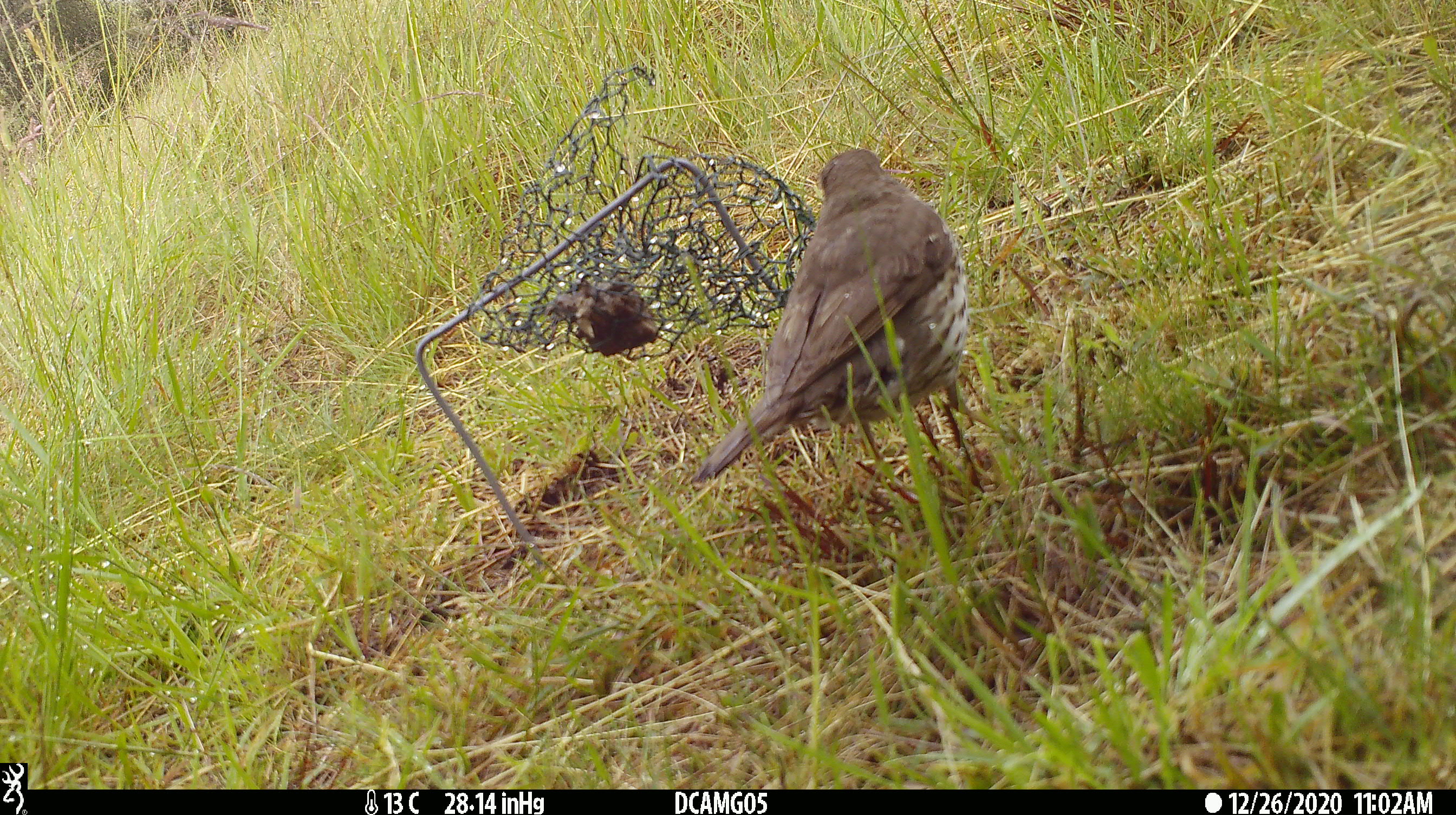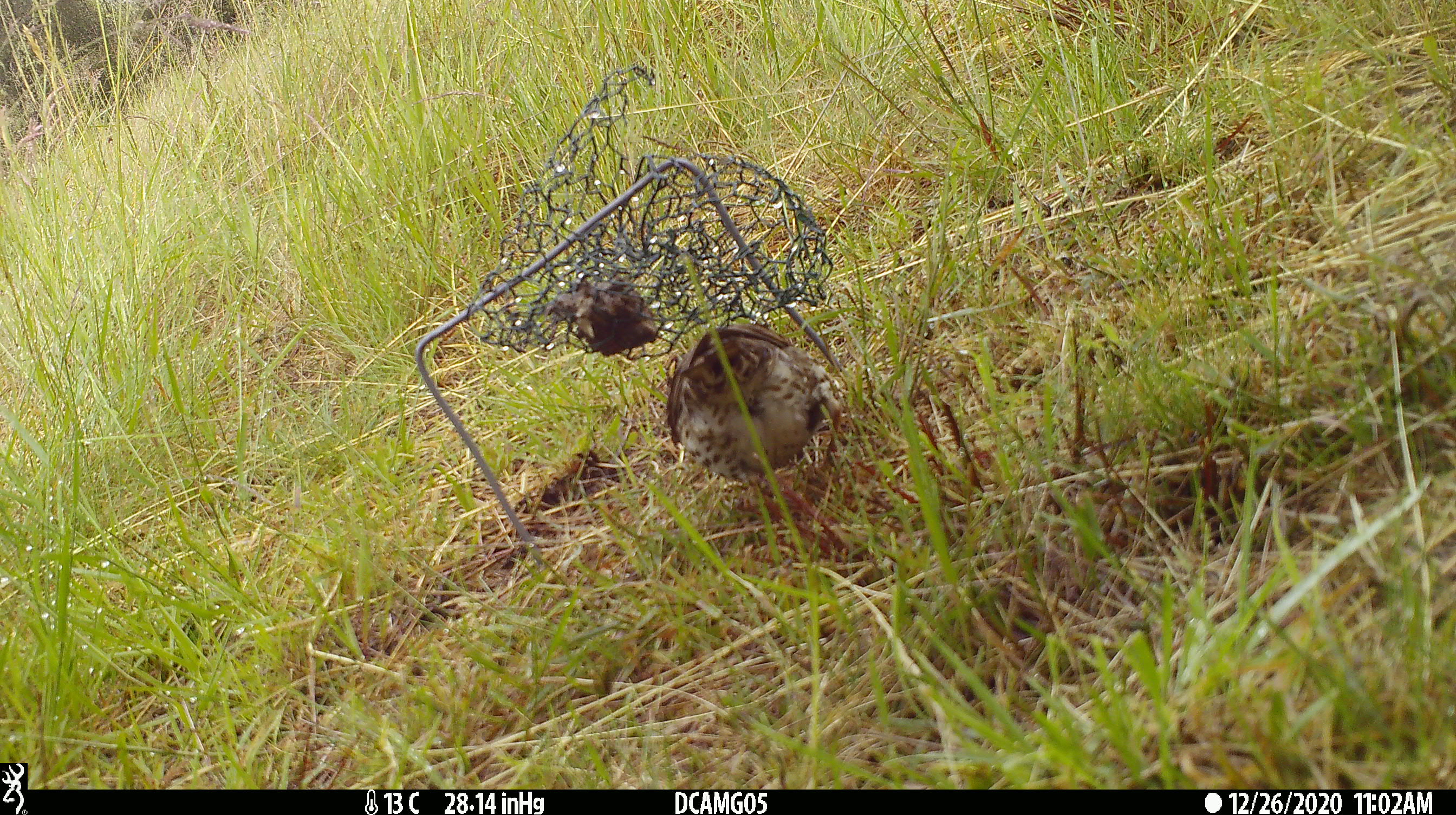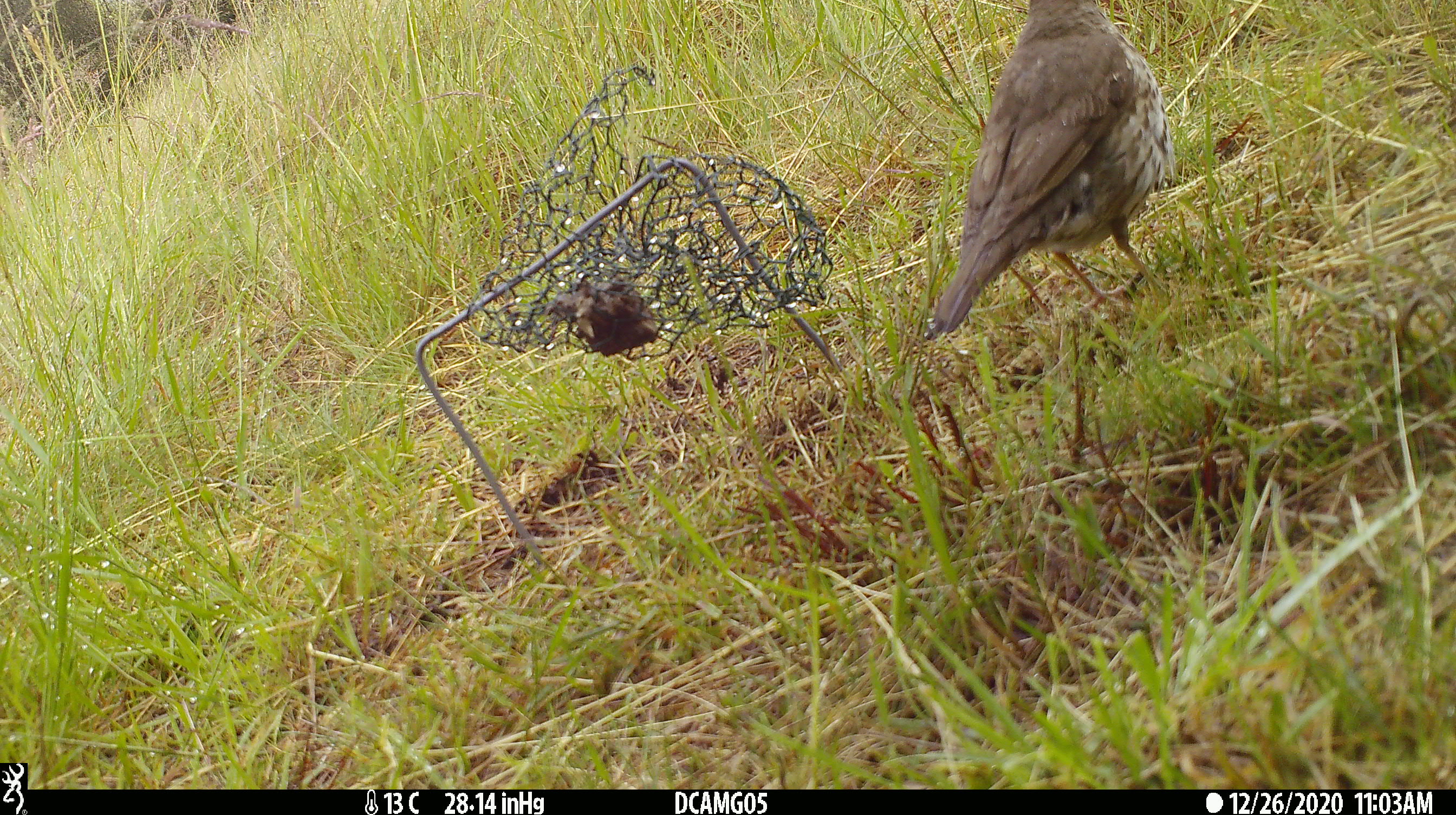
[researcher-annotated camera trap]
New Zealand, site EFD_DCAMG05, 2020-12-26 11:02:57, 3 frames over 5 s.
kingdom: Animalia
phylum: Chordata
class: Aves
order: Passeriformes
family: Turdidae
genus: Turdus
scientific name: Turdus philomelos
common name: song thrush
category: thrush